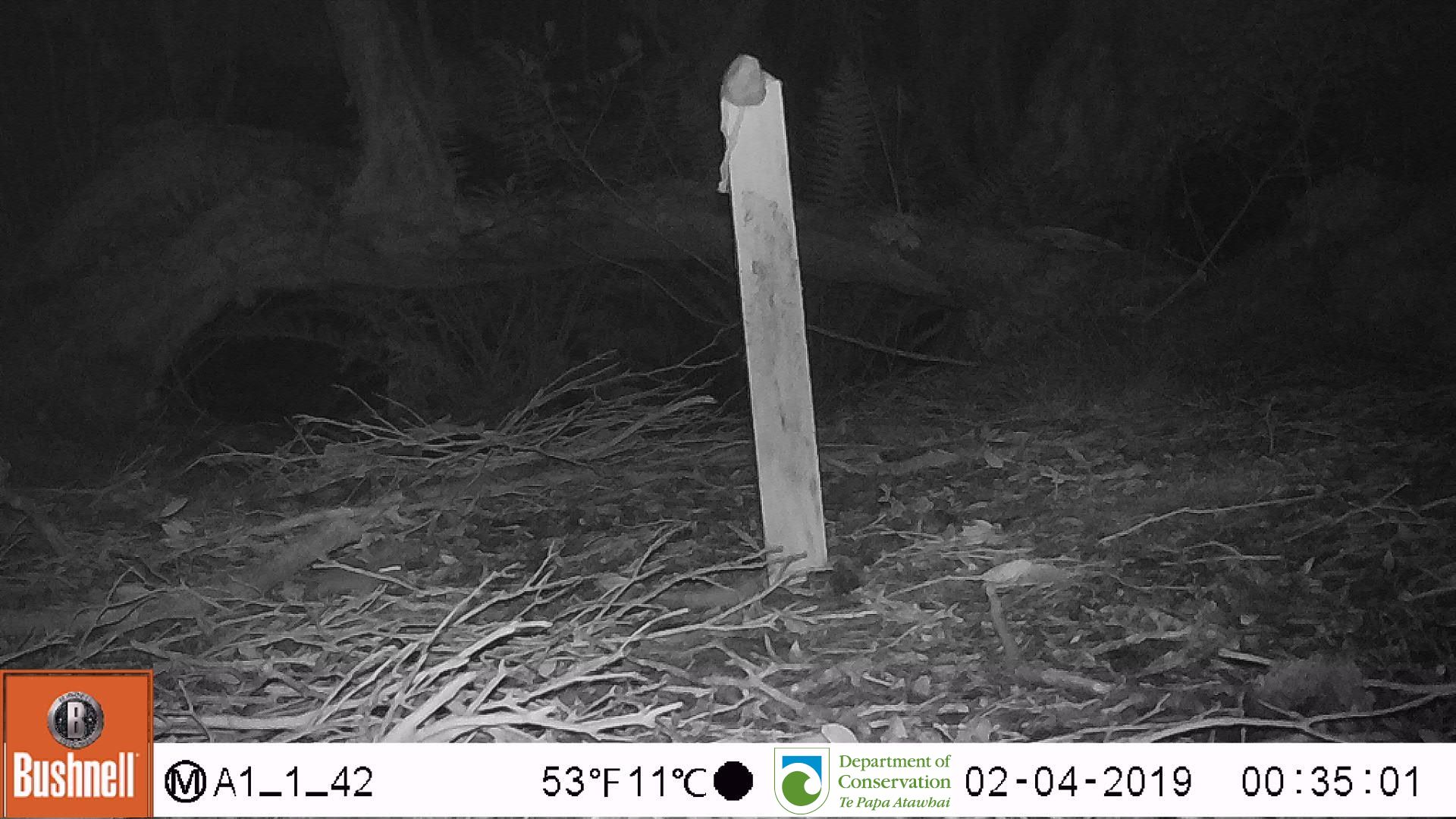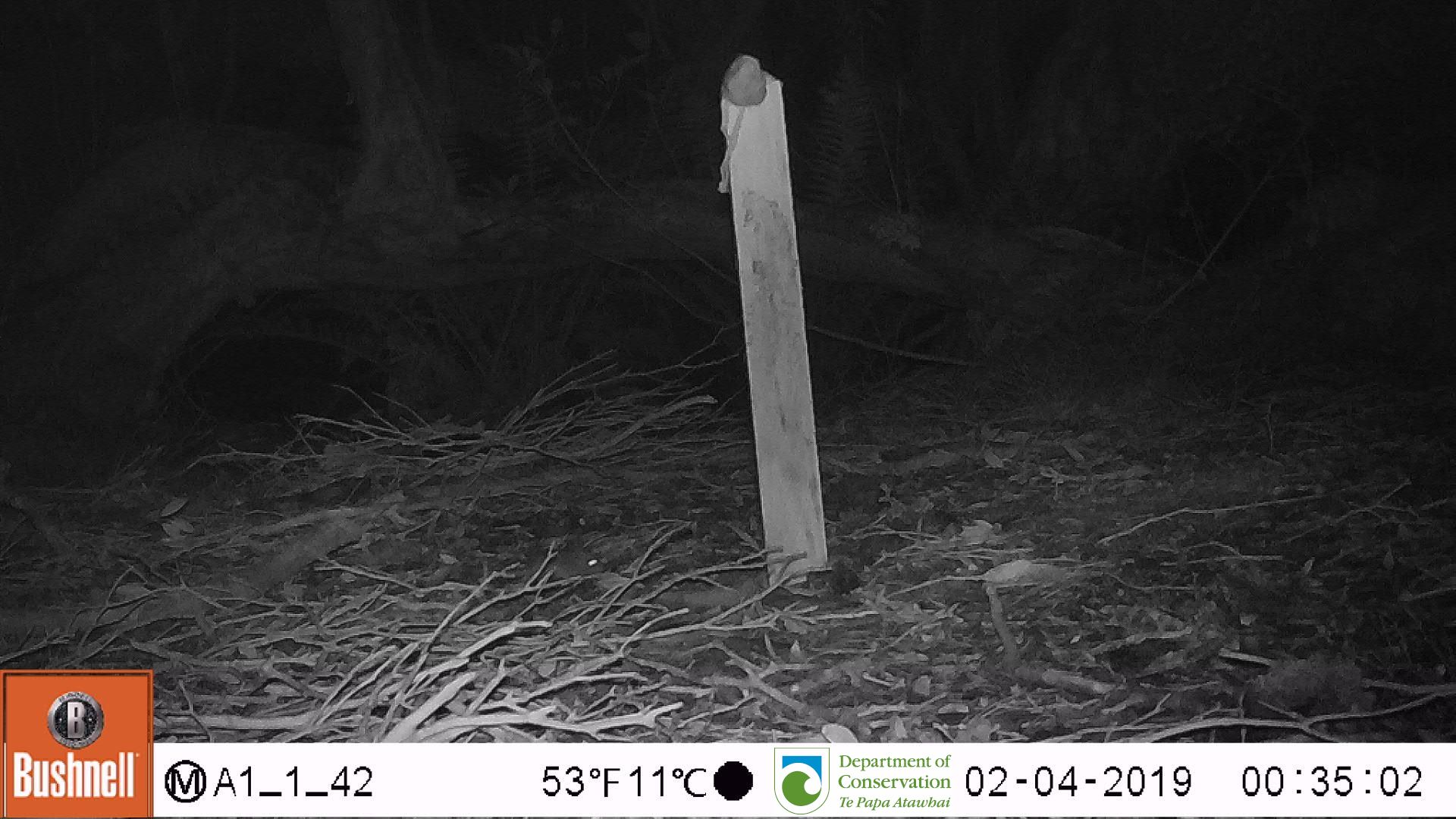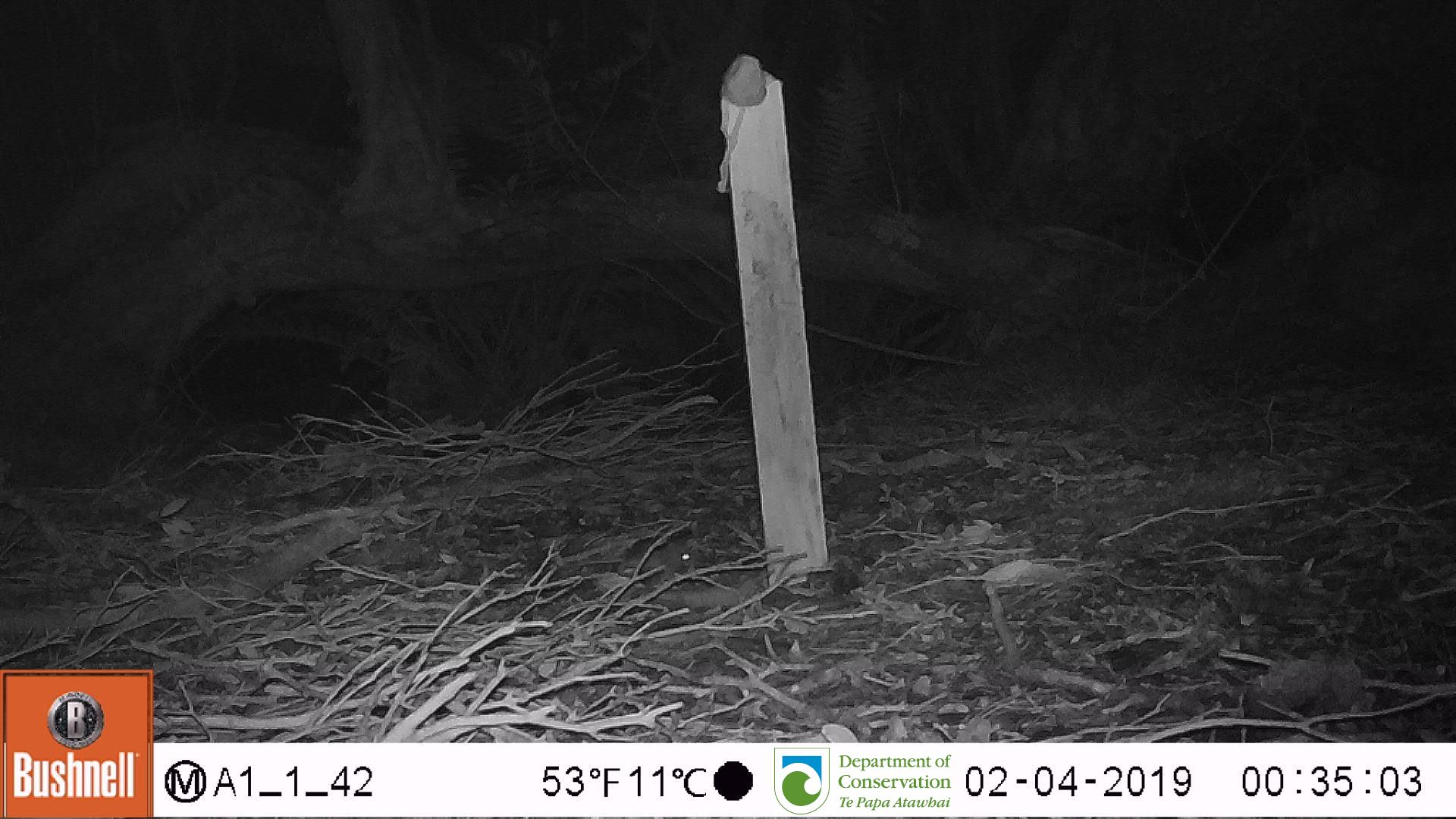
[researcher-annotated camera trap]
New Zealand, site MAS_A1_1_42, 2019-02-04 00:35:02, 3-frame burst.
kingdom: Animalia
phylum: Chordata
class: Mammalia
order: Rodentia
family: Muridae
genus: Mus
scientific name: Mus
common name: mouse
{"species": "mouse (Mus)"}